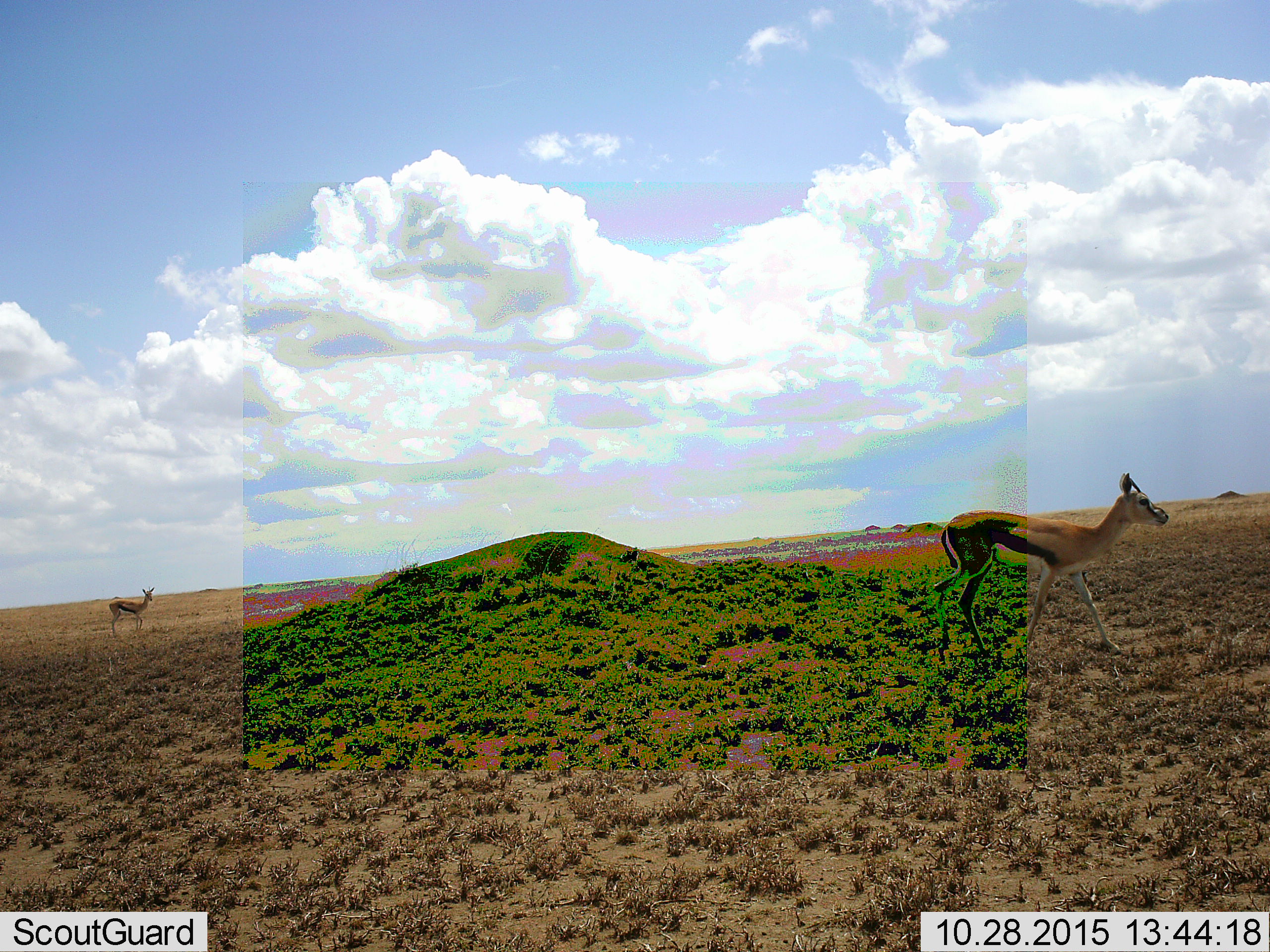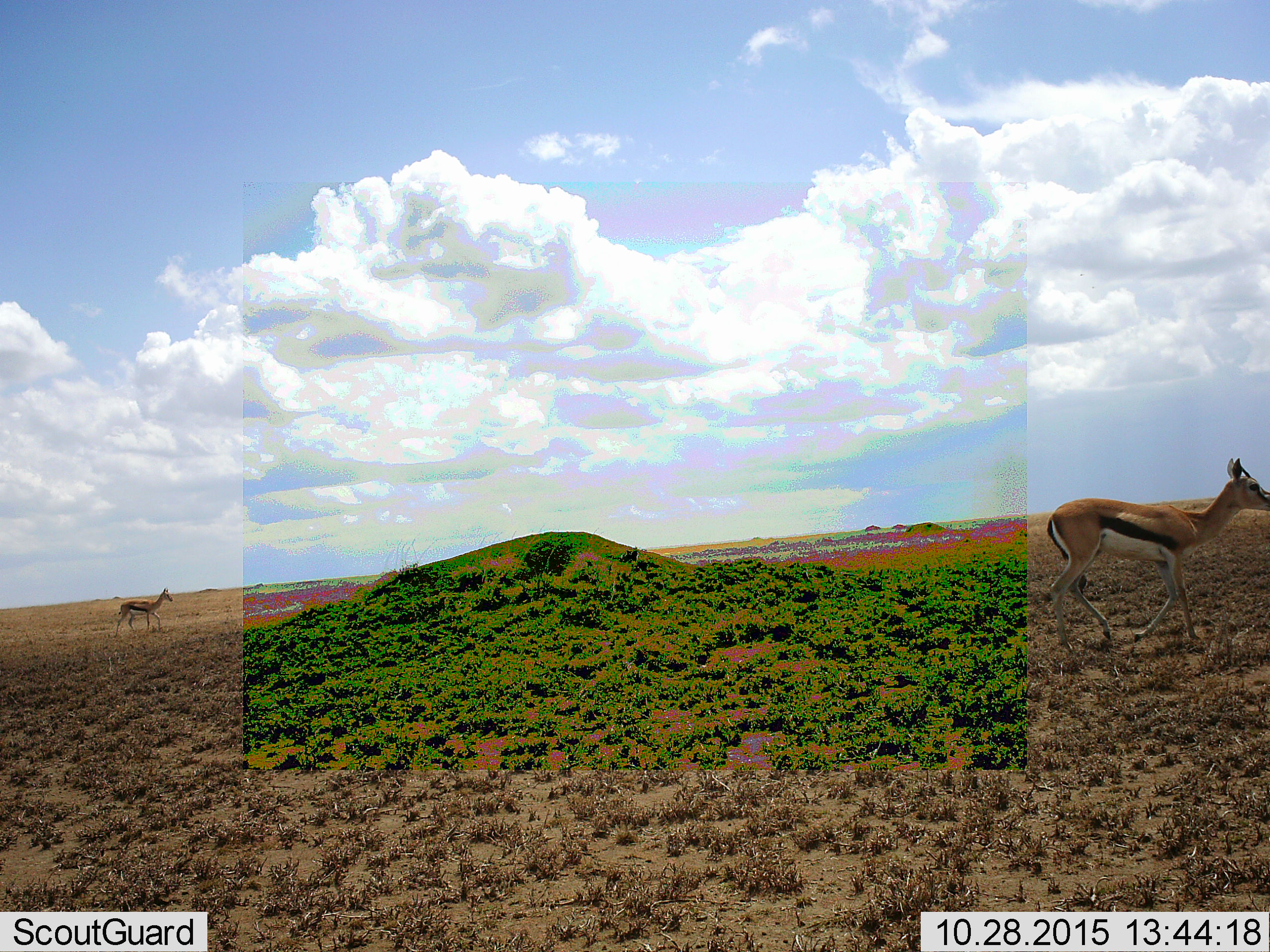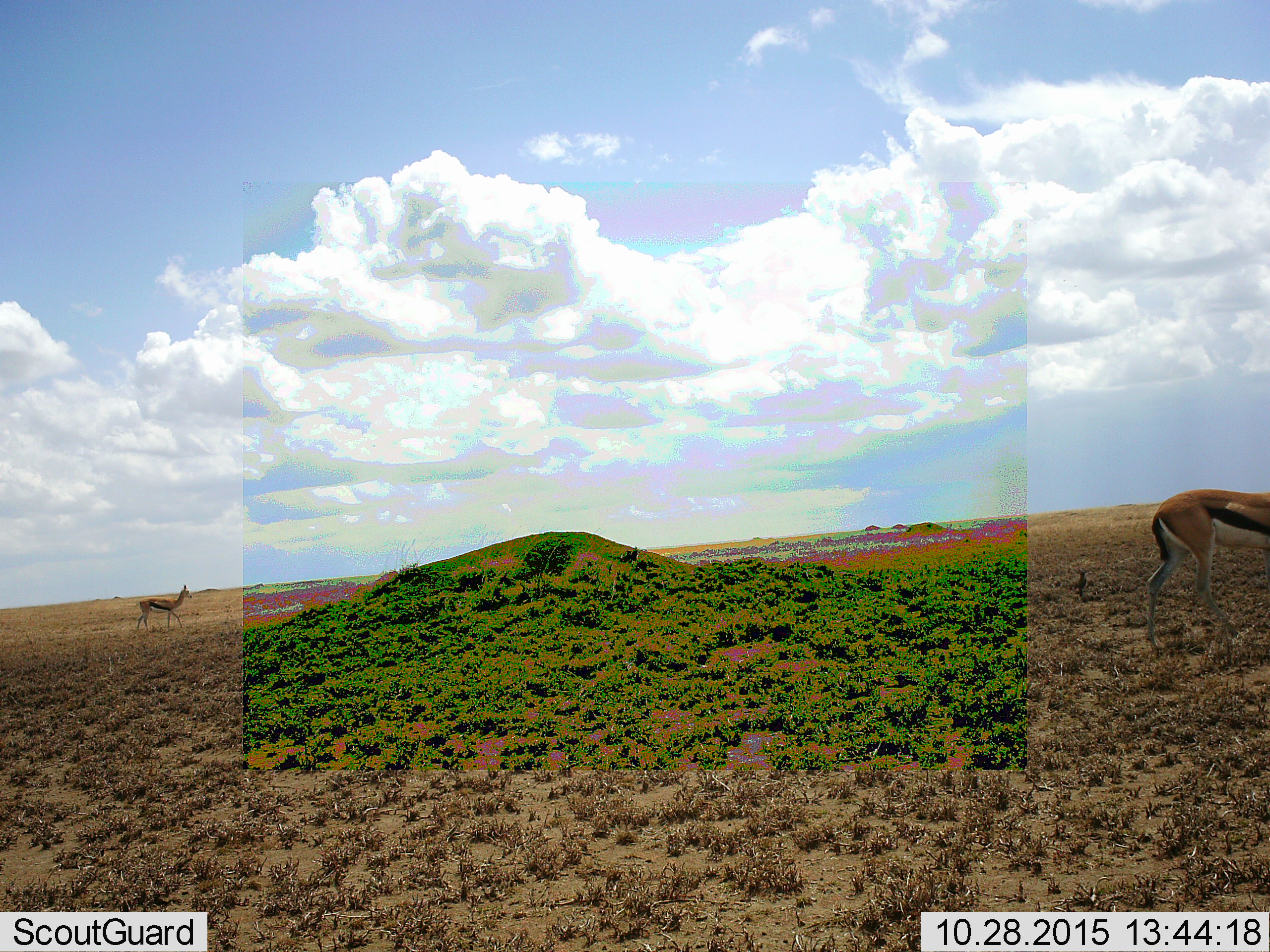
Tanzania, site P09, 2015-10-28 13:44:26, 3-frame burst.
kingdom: Animalia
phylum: Chordata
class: Mammalia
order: Artiodactyla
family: Bovidae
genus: Eudorcas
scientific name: Eudorcas thomsonii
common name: thomson's gazelle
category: gazellethomsons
Gazellethomsons (thomson's gazelle) (Eudorcas thomsonii), count 2. Behavior (volunteer vote fractions): standing 10%, resting 0%, moving 100%, interacting 0%. Young present (vote fraction): 0%. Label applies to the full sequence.